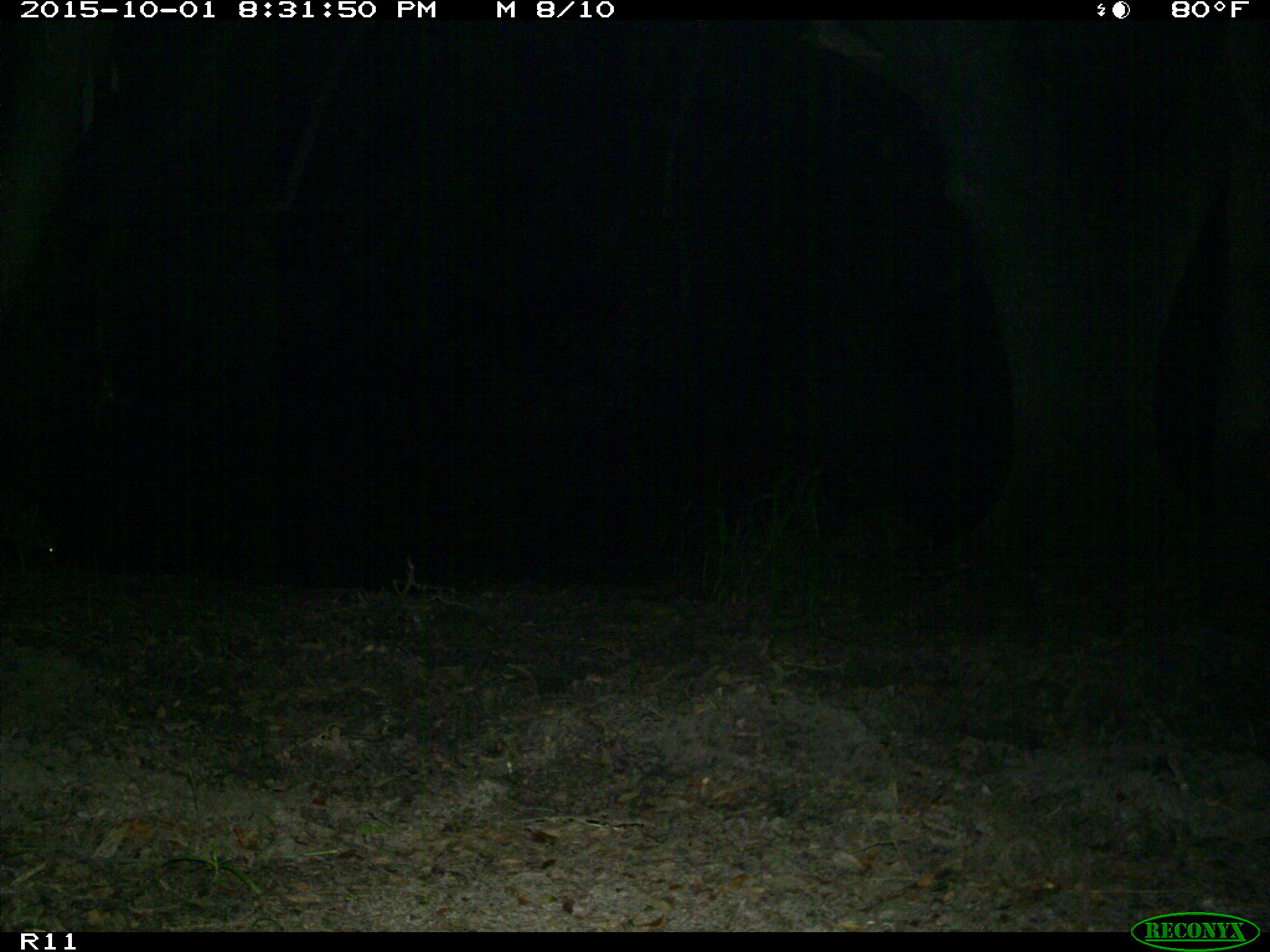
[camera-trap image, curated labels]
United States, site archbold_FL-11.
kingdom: Animalia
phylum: Chordata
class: Mammalia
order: Carnivora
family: Procyonidae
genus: Procyon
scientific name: Procyon lotor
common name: common raccoon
Procyon lotor (common raccoon).